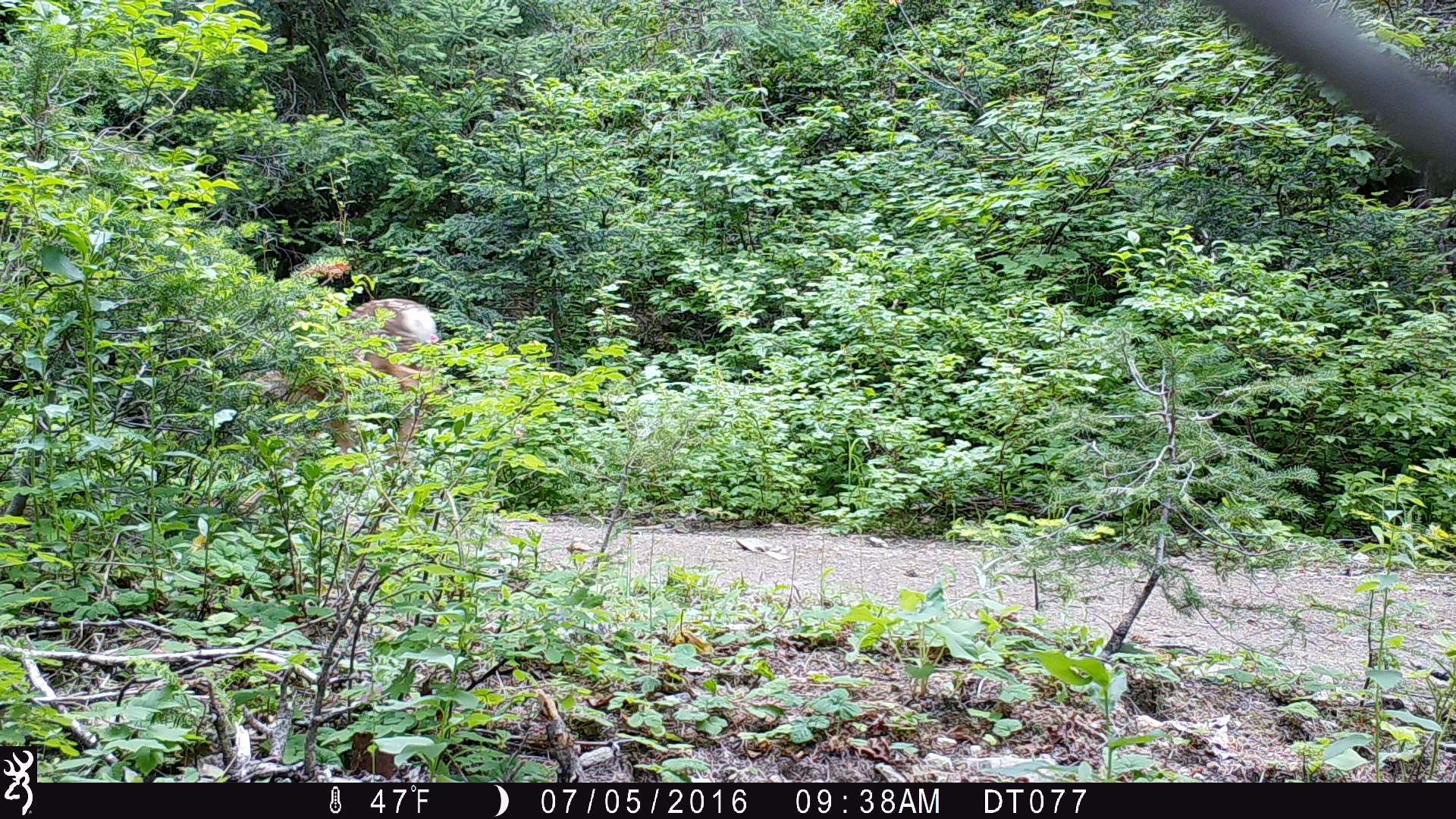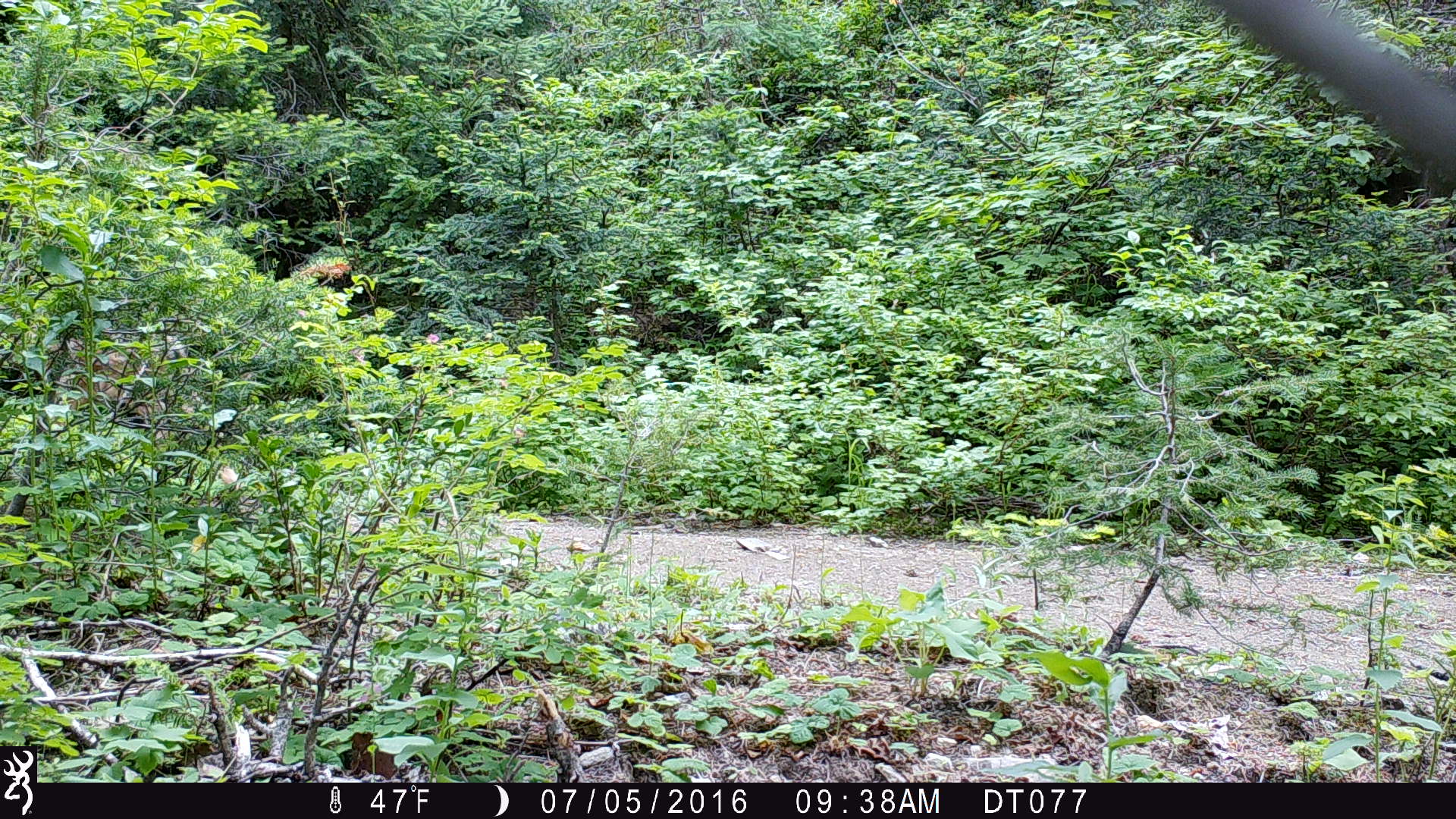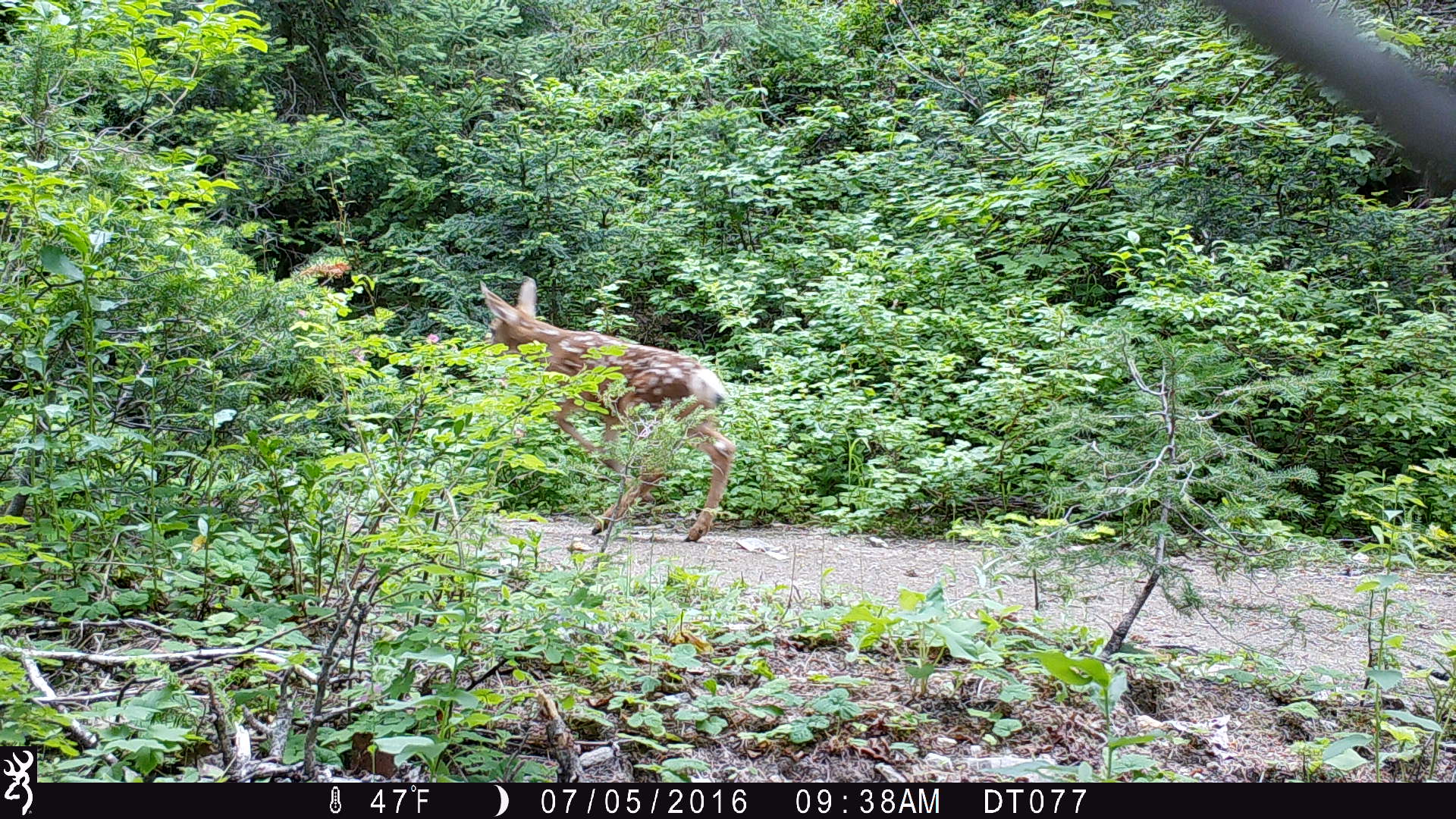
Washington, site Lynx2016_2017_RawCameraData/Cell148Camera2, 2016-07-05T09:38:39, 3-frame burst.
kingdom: Animalia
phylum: Chordata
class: Mammalia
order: Artiodactyla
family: Cervidae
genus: Odocoileus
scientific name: Odocoileus hemionus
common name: mule deer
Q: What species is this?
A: Odocoileus hemionus (mule deer).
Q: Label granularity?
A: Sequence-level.